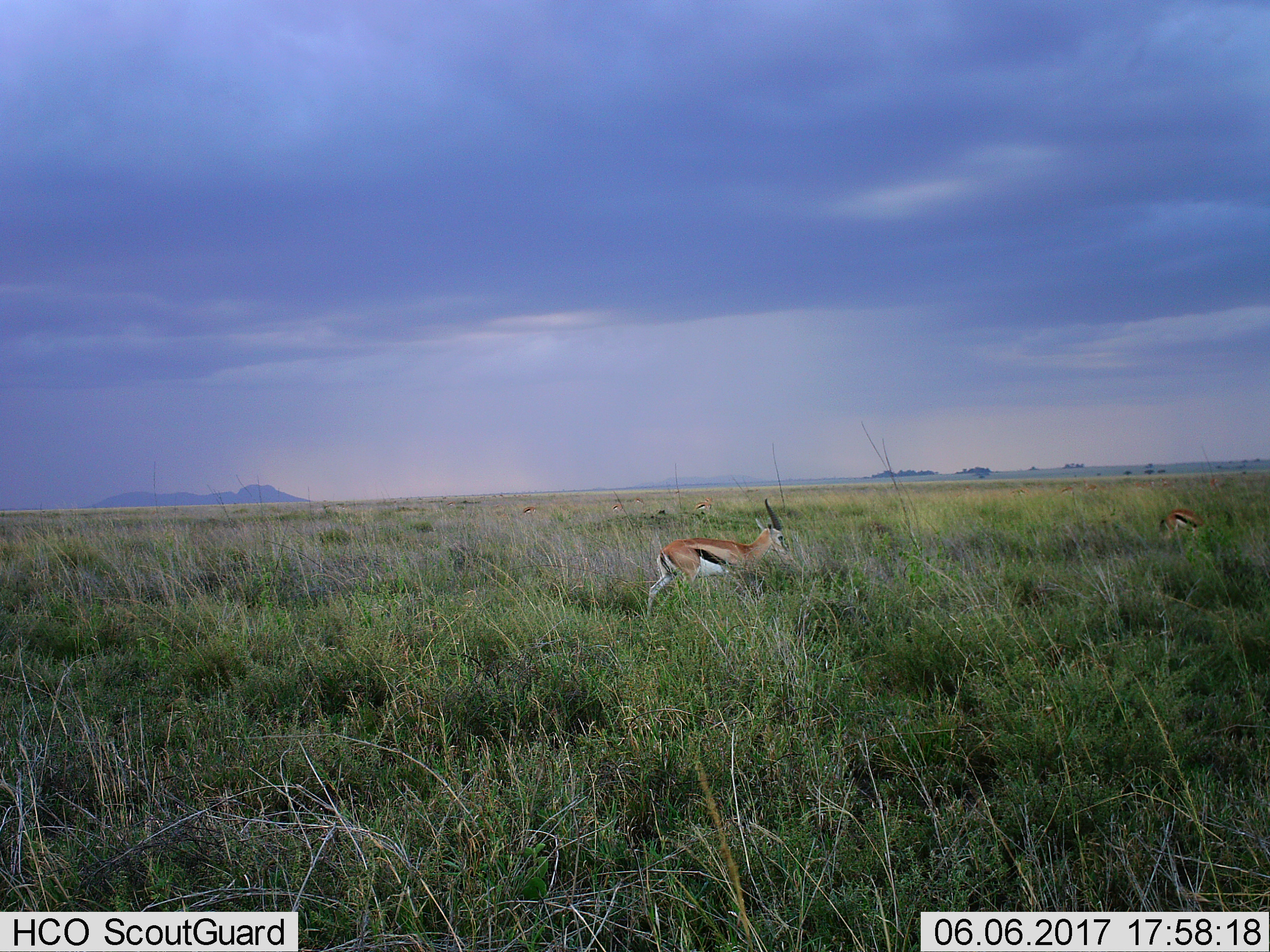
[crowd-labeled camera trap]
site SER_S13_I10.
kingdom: Animalia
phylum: Chordata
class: Mammalia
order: Artiodactyla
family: Bovidae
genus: Eudorcas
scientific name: Eudorcas thomsonii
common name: thomson's gazelle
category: gazellethomsons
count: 6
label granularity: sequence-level